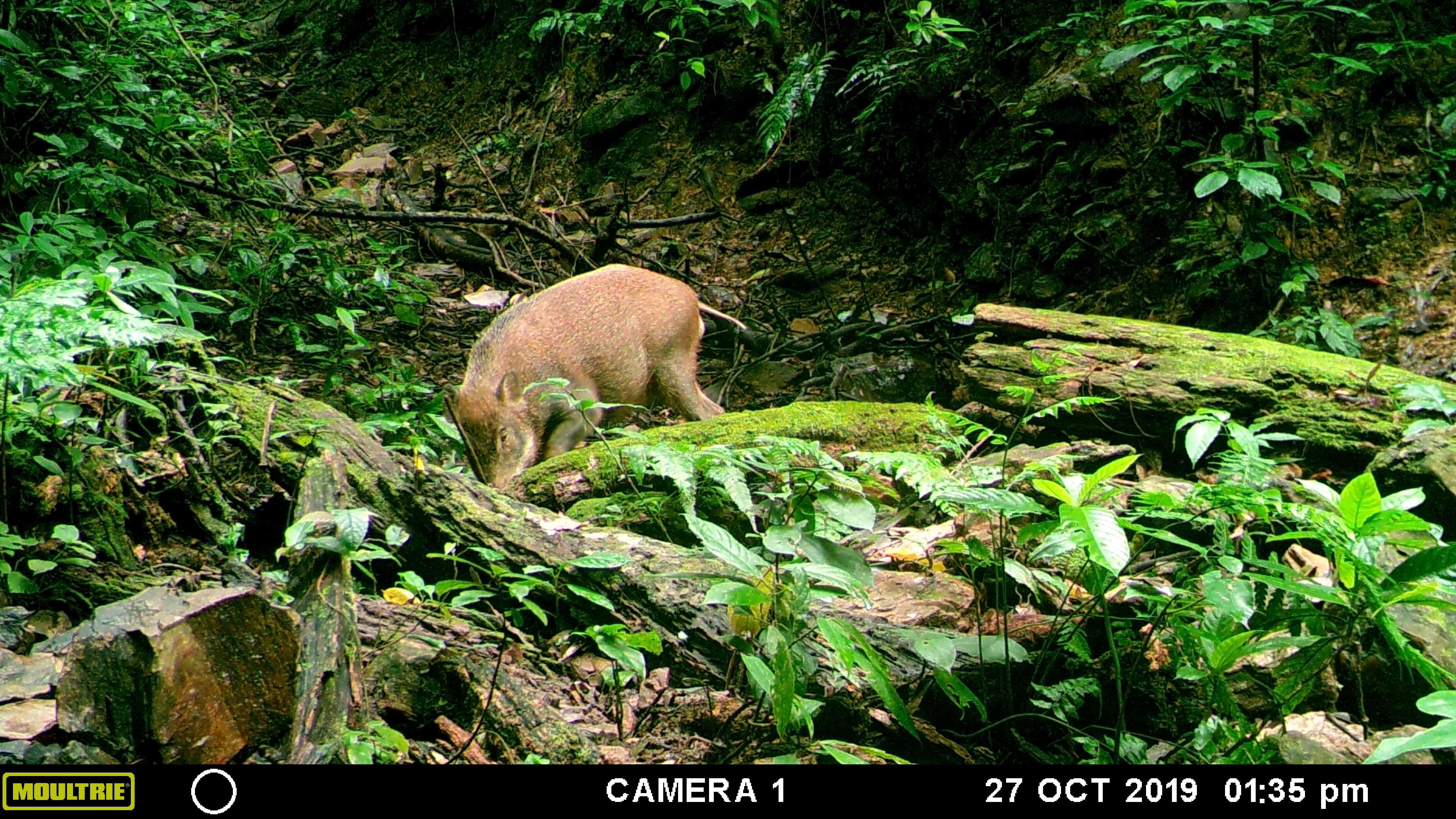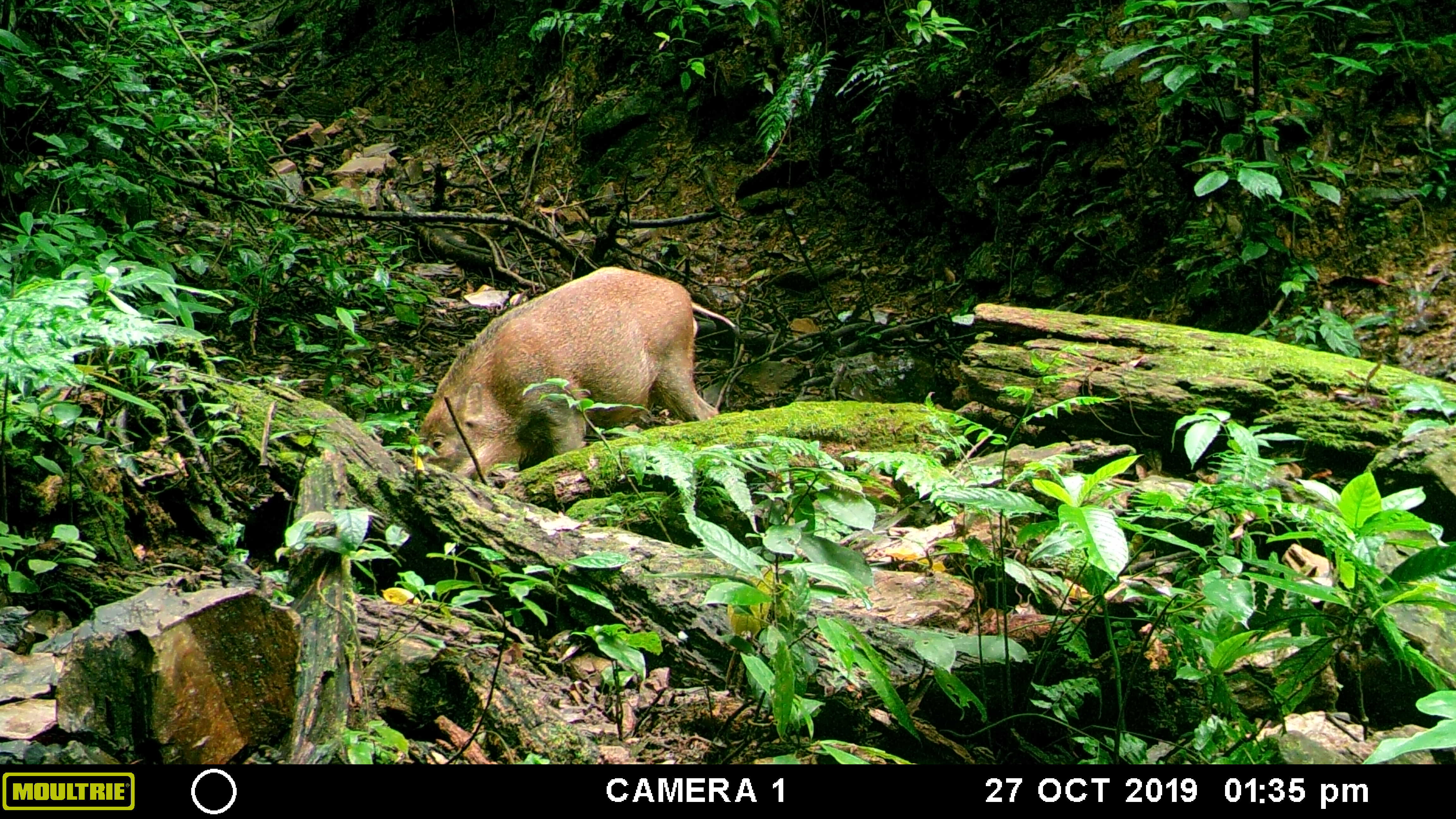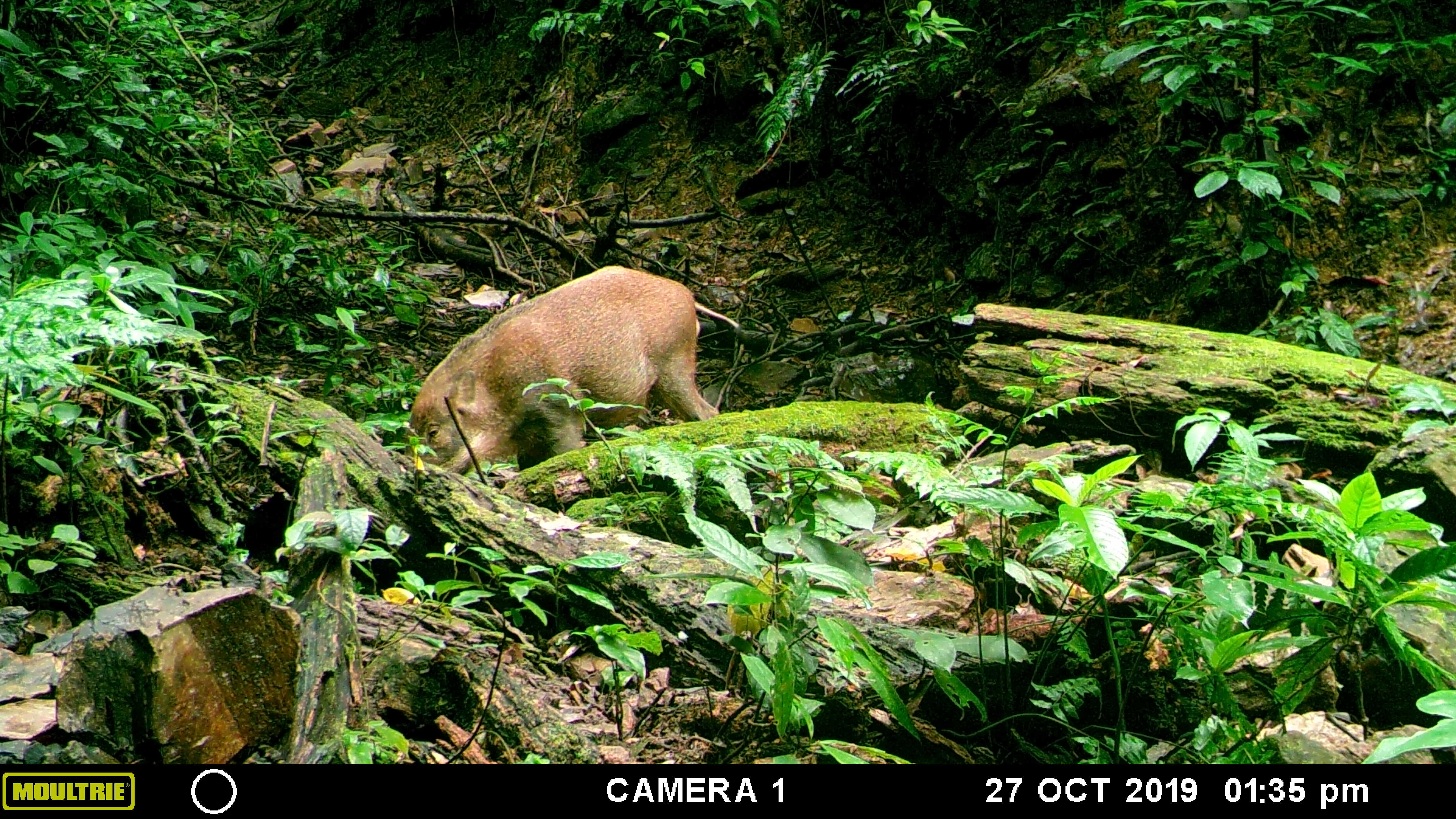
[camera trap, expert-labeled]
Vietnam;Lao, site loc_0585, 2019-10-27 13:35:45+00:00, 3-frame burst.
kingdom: Animalia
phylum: Chordata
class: Mammalia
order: Artiodactyla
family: Suidae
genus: Sus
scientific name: Sus scrofa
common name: eurasian wild pig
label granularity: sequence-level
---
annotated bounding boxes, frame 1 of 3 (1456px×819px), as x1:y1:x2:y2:
eurasian wild pig: 448:263:745:488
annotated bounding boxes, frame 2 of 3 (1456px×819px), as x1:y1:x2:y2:
eurasian wild pig: 413:265:734:485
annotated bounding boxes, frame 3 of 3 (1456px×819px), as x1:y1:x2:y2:
eurasian wild pig: 403:264:736:475